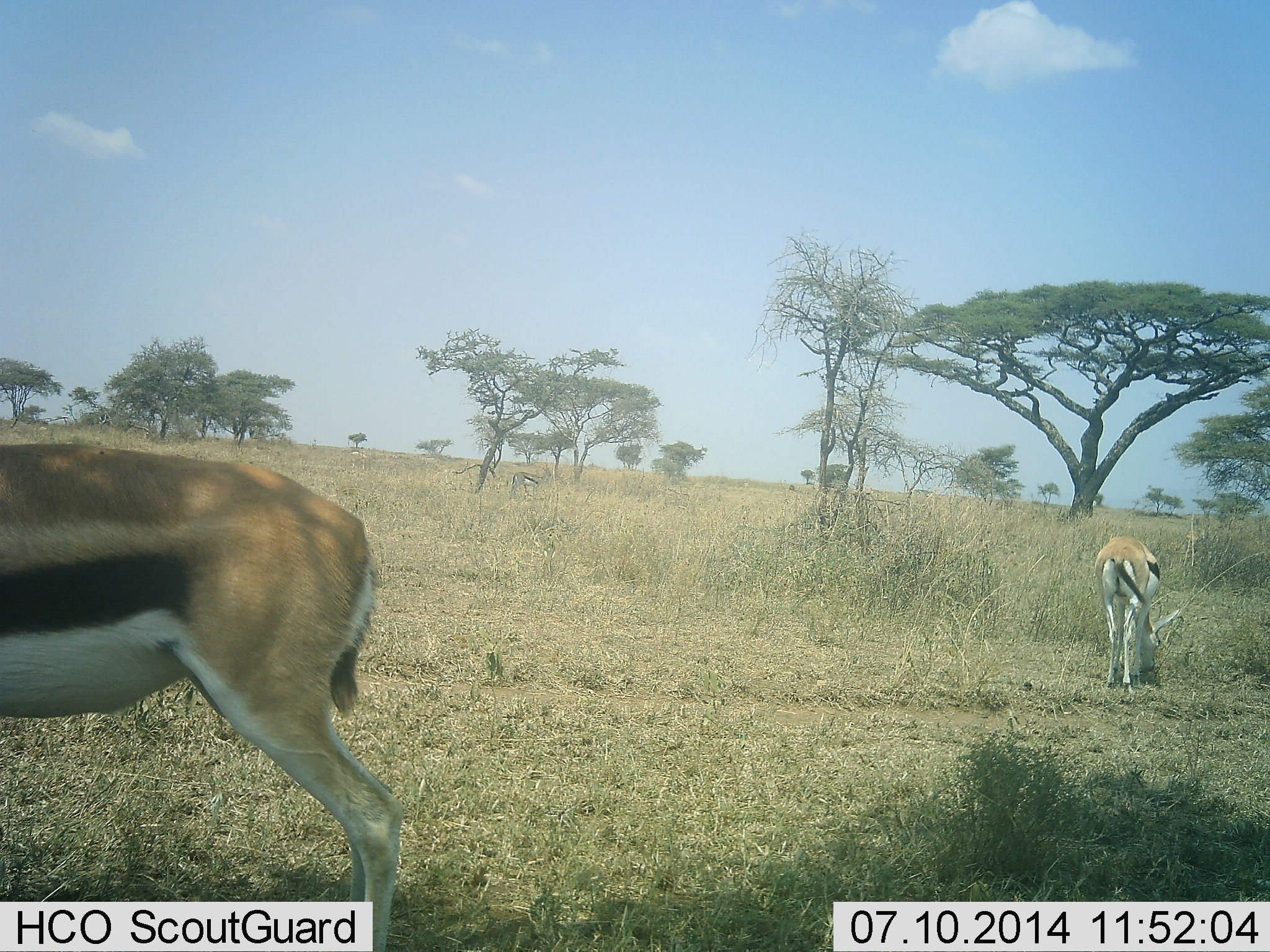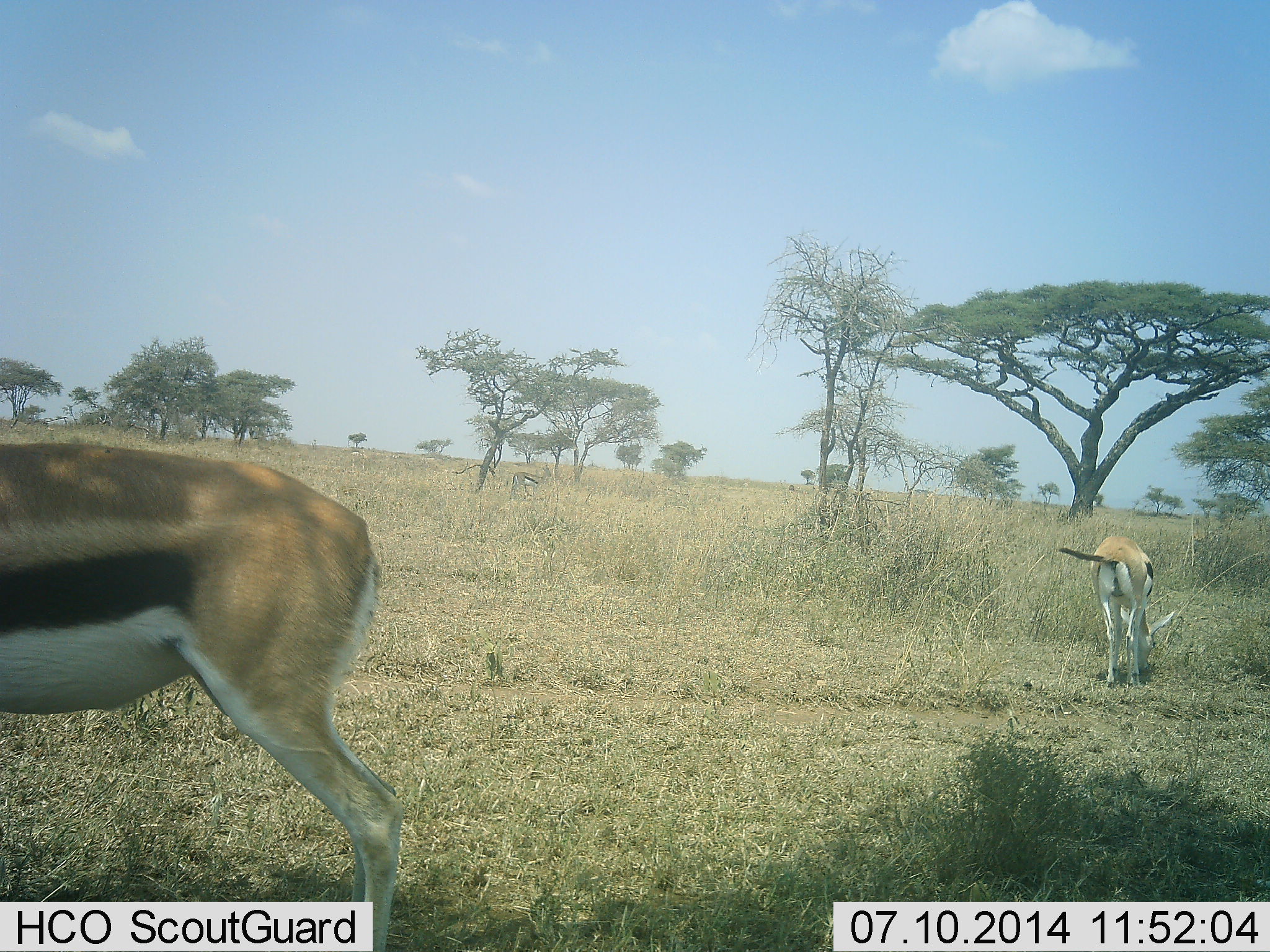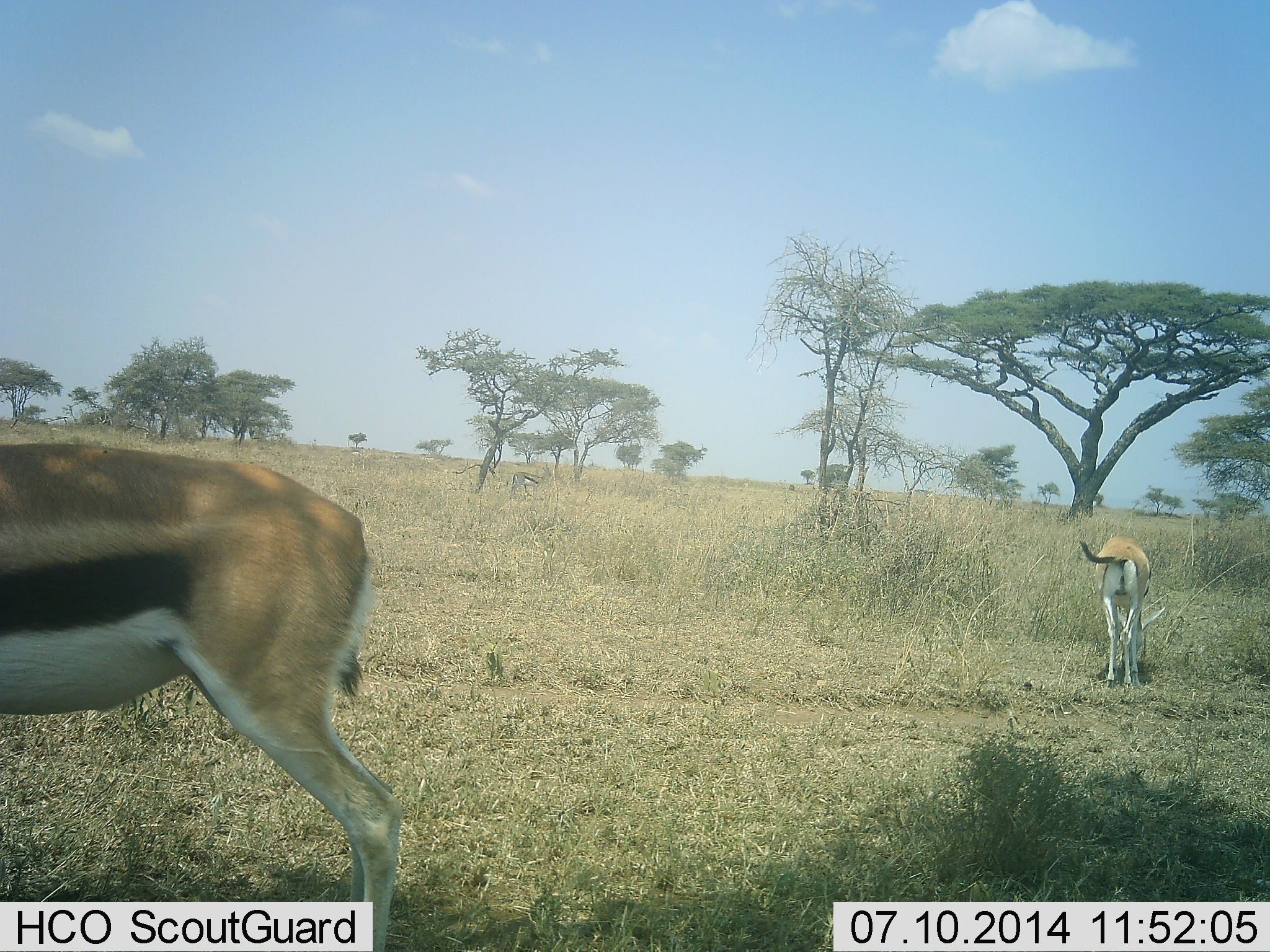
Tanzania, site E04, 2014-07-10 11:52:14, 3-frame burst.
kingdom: Animalia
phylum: Chordata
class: Mammalia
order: Artiodactyla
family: Bovidae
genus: Eudorcas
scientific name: Eudorcas thomsonii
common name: thomson's gazelle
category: gazellethomsons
Gazellethomsons (thomson's gazelle) (Eudorcas thomsonii), count 2. Behavior (volunteer vote fractions): standing 50%, resting 0%, moving 10%, interacting 0%. Young present (vote fraction): 0%. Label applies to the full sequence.